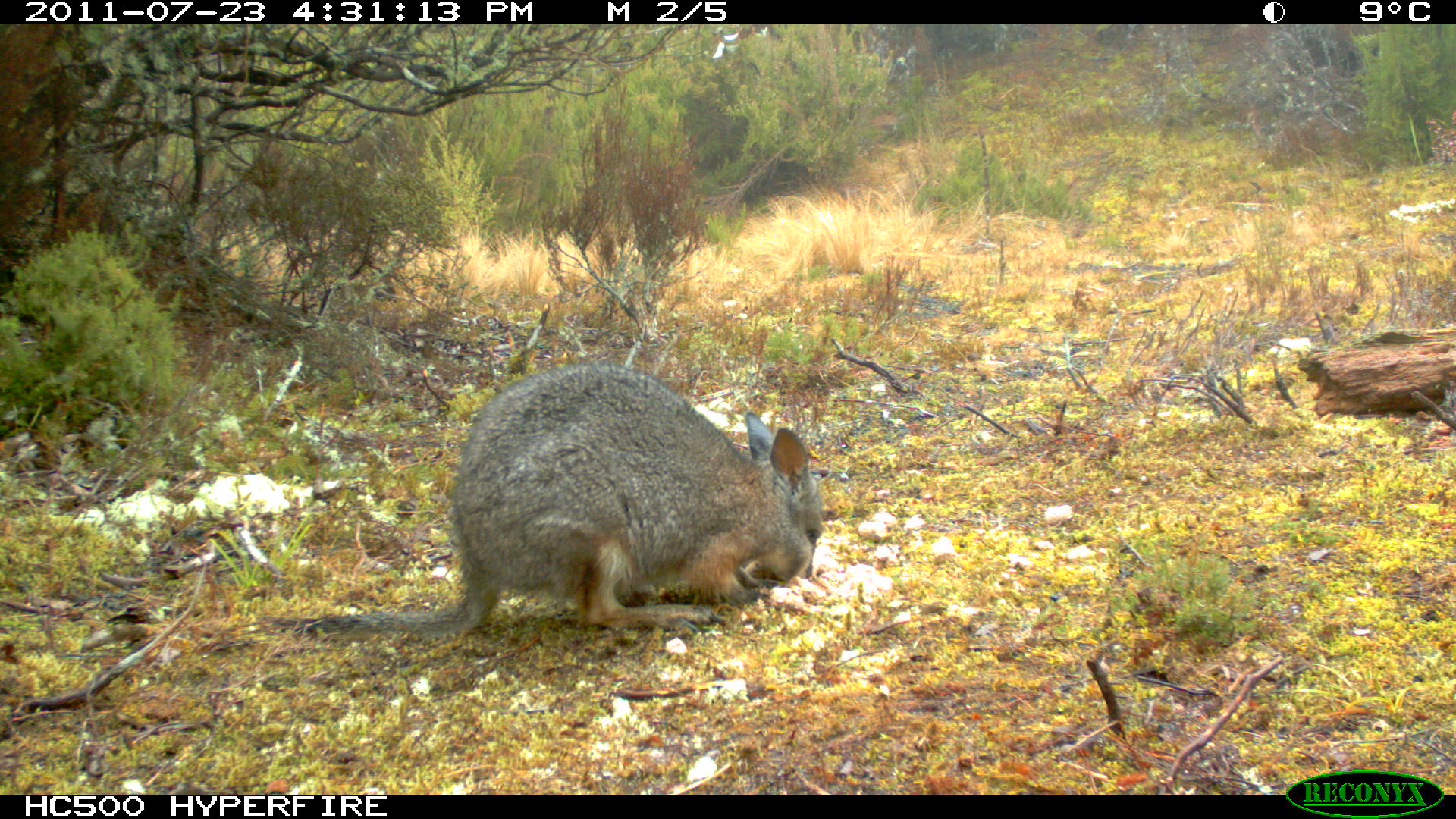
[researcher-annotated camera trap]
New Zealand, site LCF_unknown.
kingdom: Animalia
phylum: Chordata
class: Mammalia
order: Diprotodontia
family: Macropodidae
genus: Notamacropus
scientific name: Notamacropus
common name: wallaby